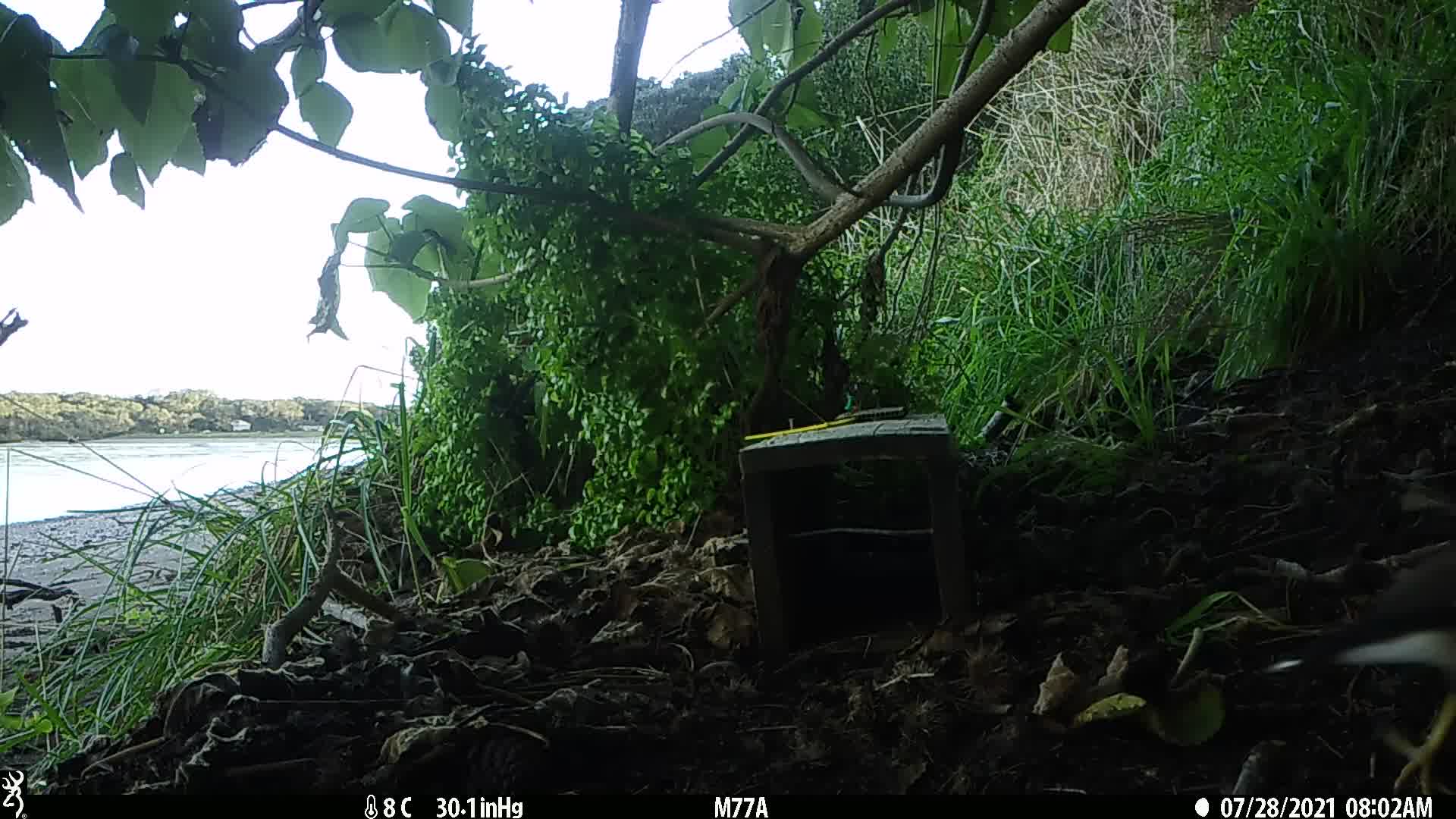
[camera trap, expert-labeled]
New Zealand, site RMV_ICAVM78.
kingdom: Animalia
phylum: Chordata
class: Aves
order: Passeriformes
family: Sturnidae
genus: Acridotheres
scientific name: Acridotheres tristis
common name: common myna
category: myna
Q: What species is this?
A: Myna (common myna) (Acridotheres tristis).